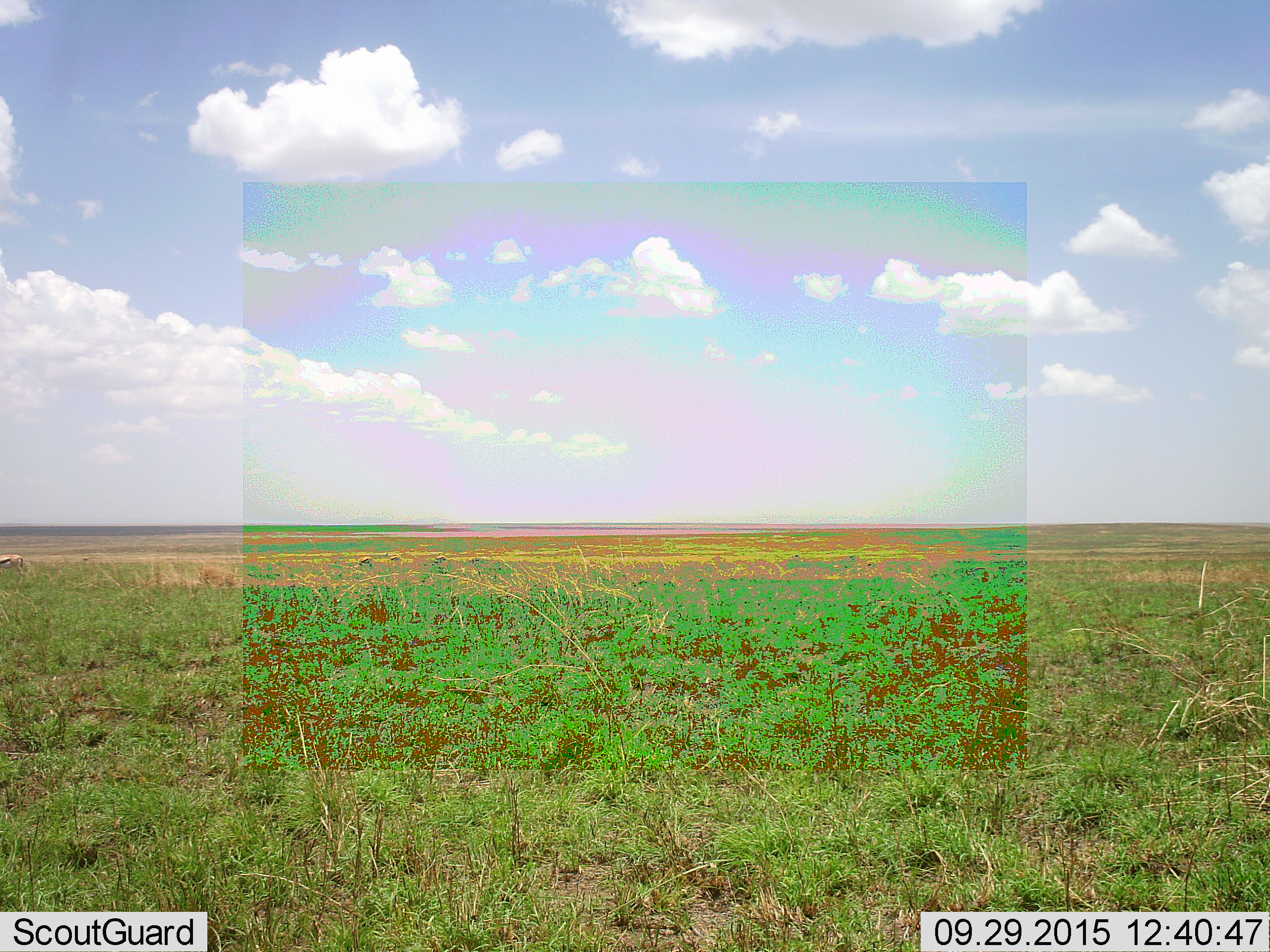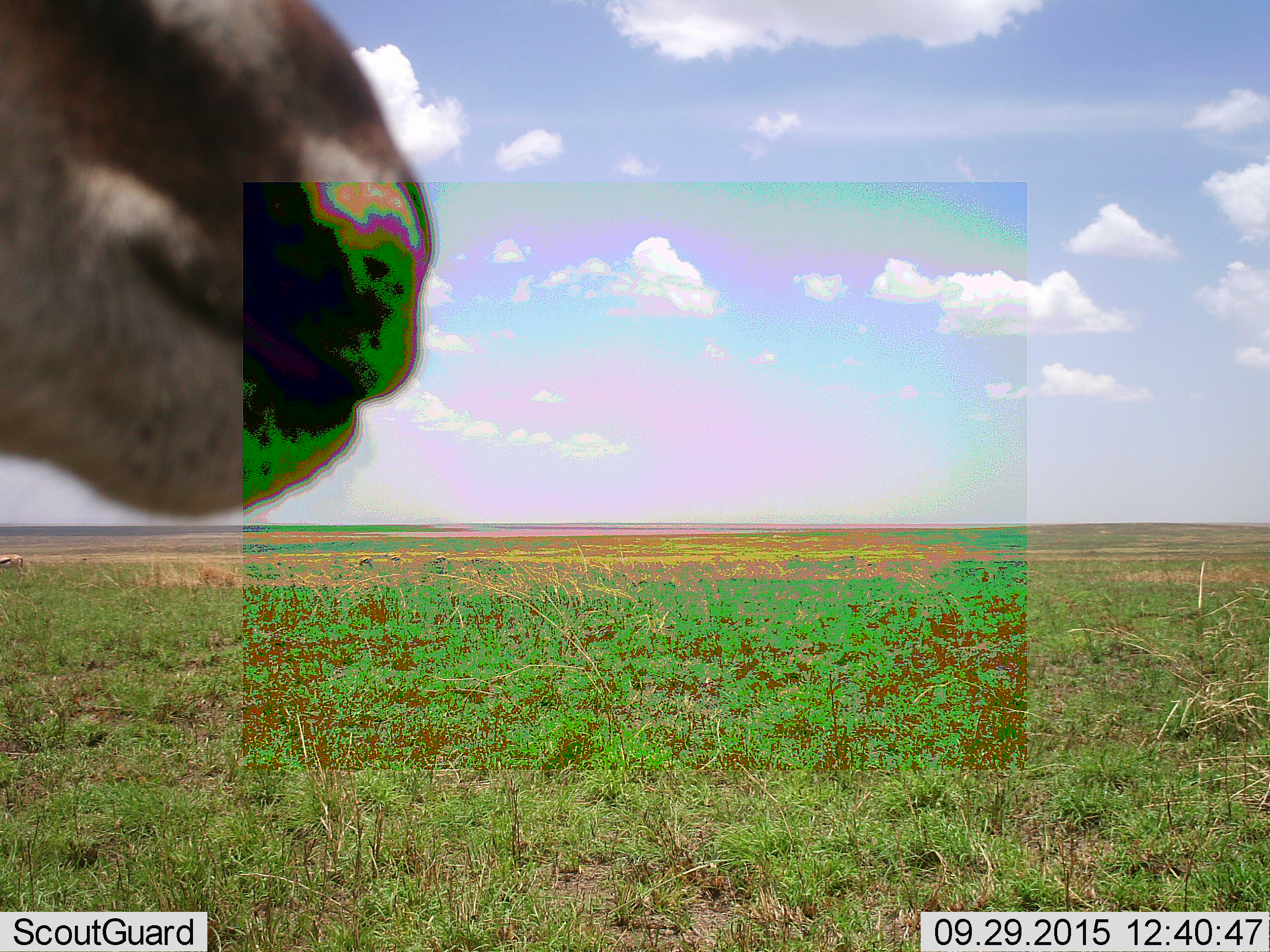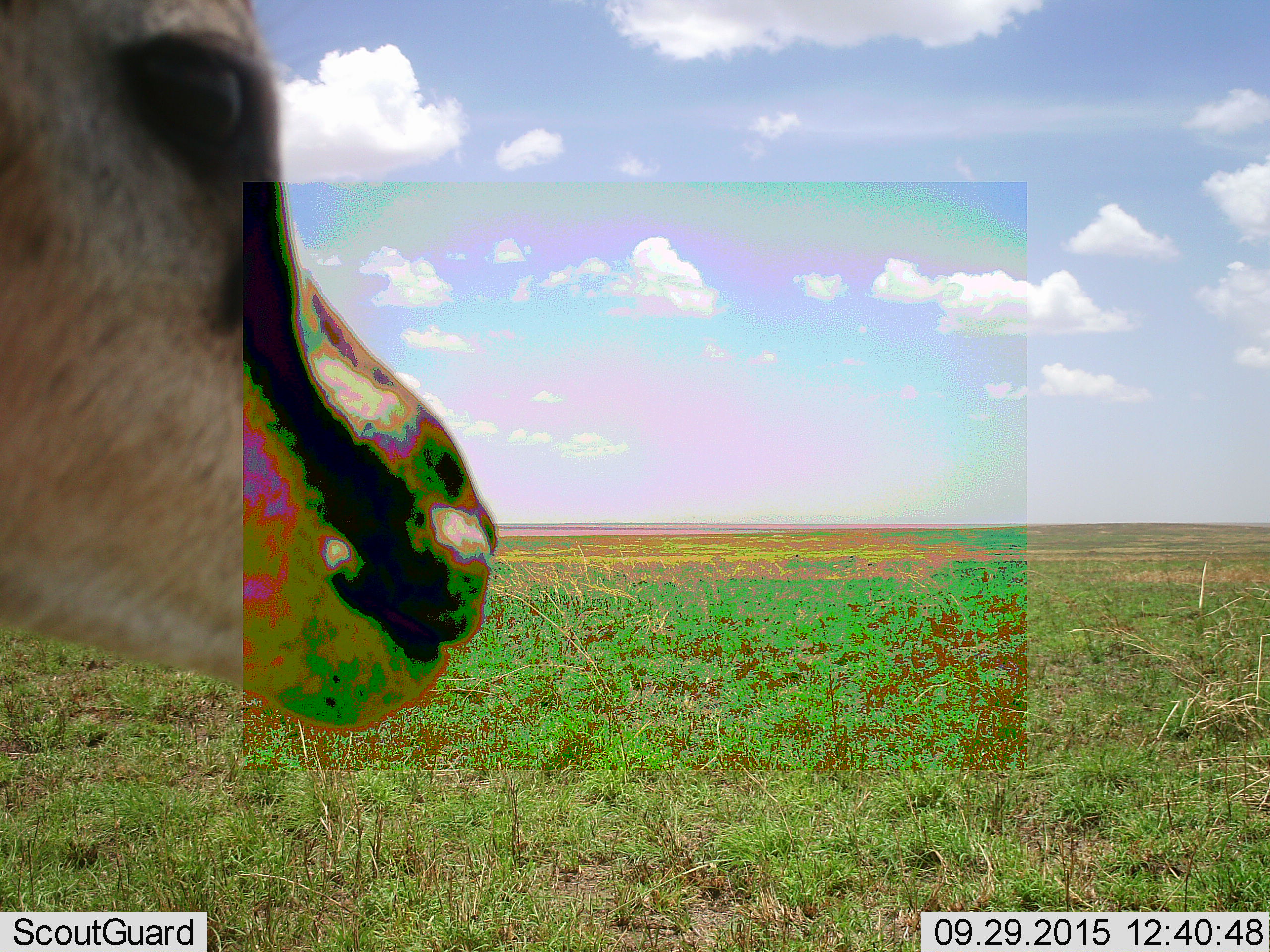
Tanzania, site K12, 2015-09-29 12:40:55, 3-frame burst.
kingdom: Animalia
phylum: Chordata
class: Mammalia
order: Artiodactyla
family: Bovidae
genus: Eudorcas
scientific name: Eudorcas thomsonii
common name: thomson's gazelle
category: gazellethomsons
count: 1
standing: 50%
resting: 0%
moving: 67%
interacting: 0%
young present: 0%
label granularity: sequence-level